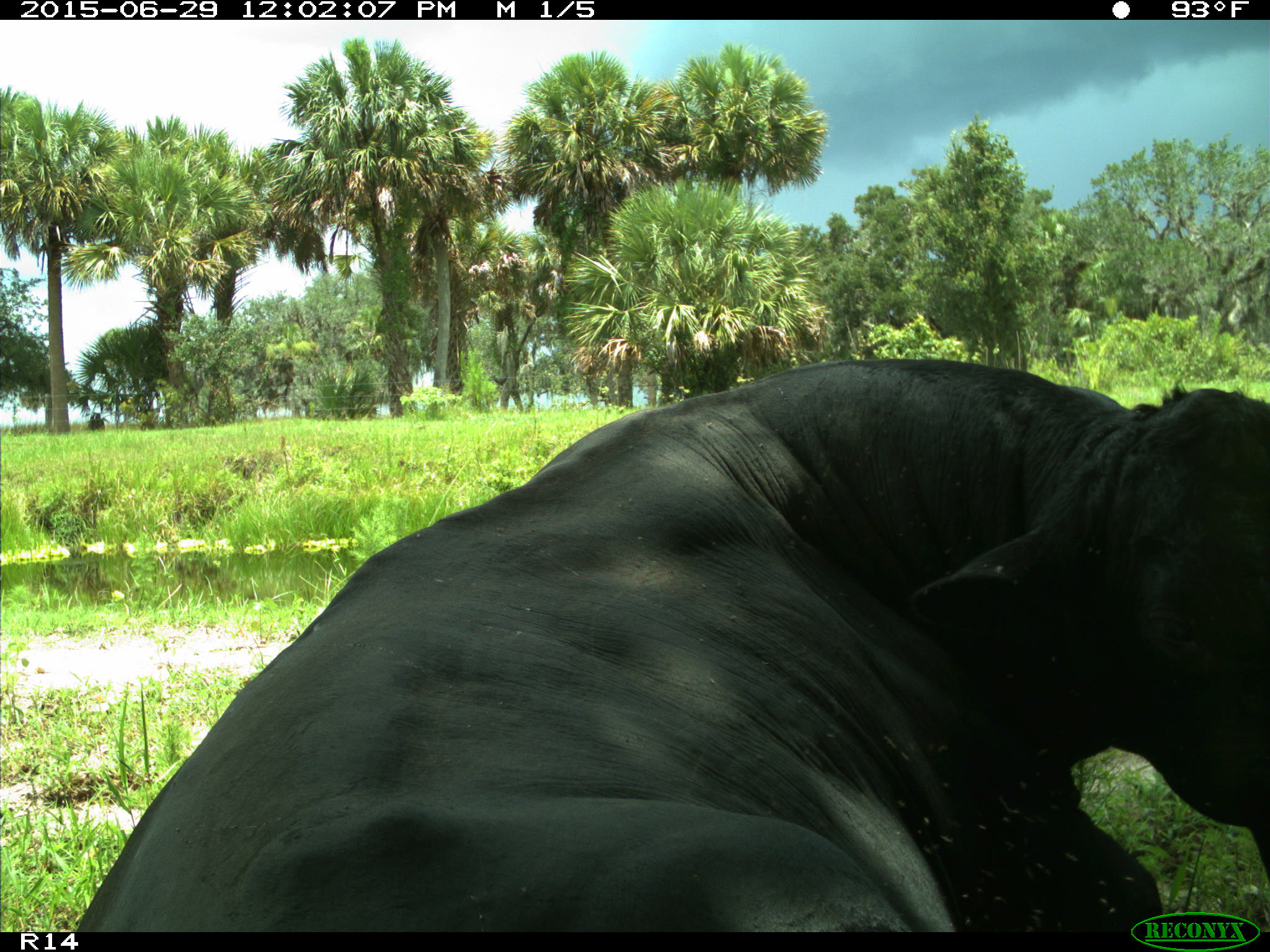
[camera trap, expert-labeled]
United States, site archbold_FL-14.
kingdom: Animalia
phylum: Chordata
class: Mammalia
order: Artiodactyla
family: Bovidae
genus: Bos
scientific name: Bos taurus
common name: domestic cow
Bos taurus (domestic cow).